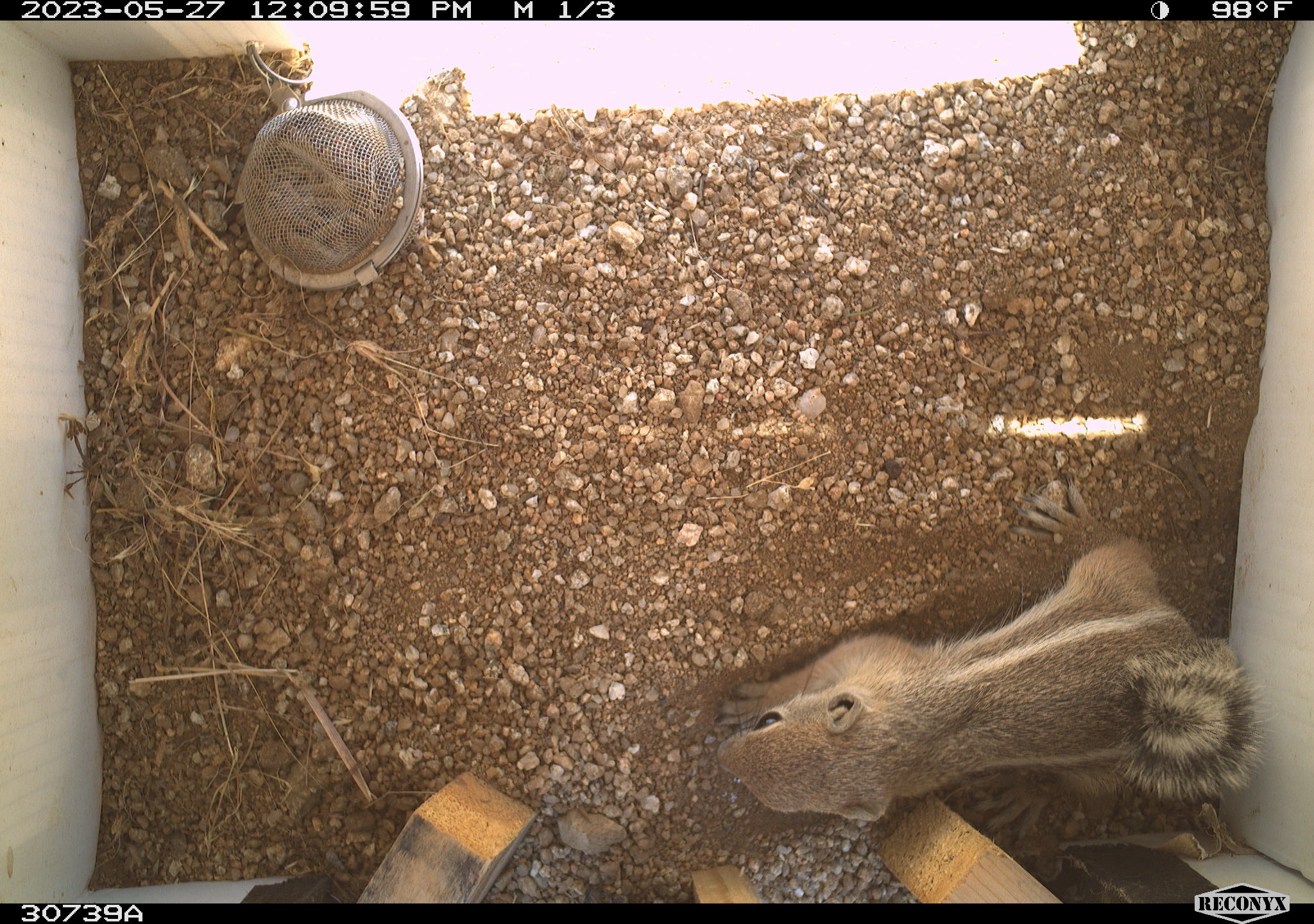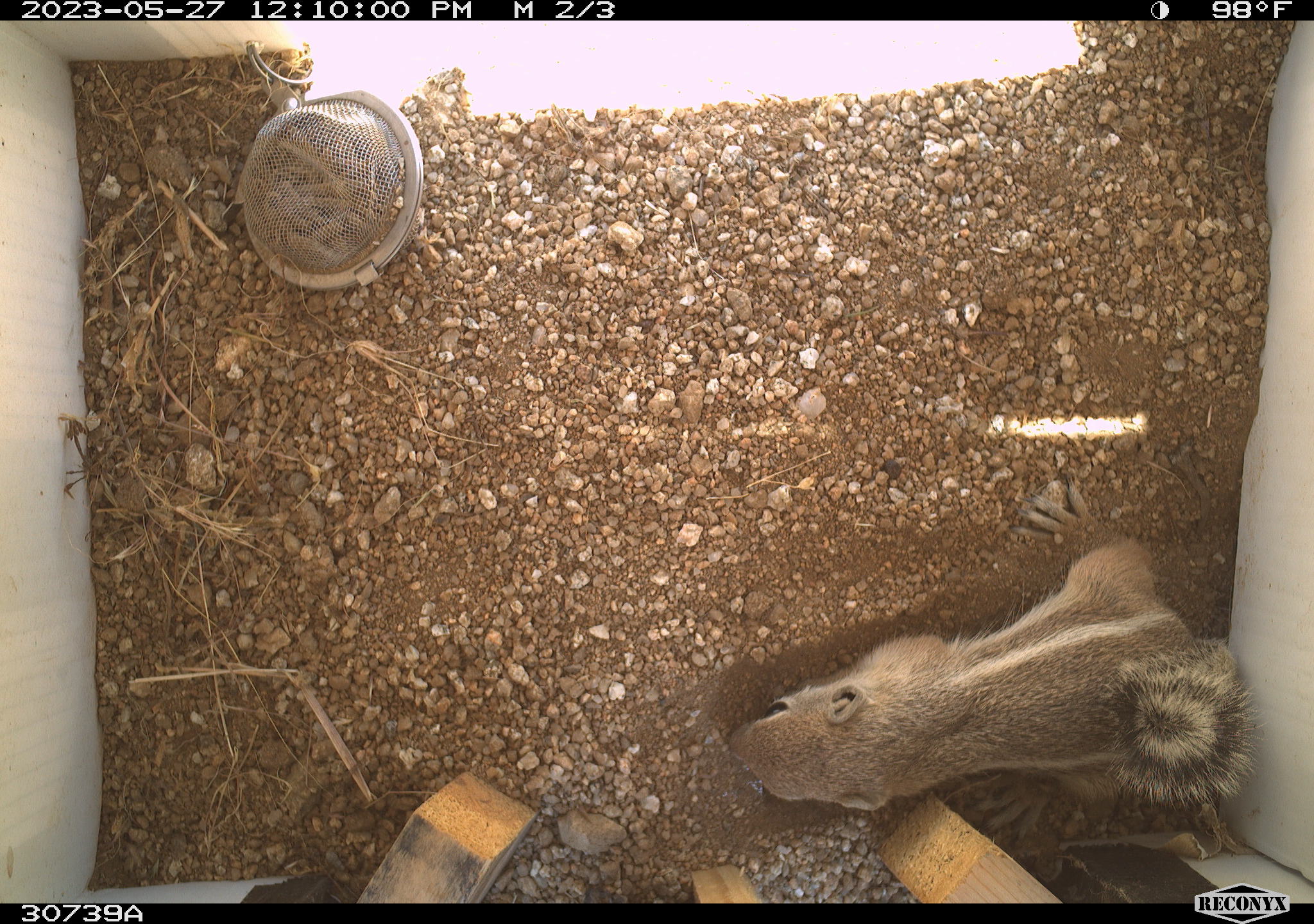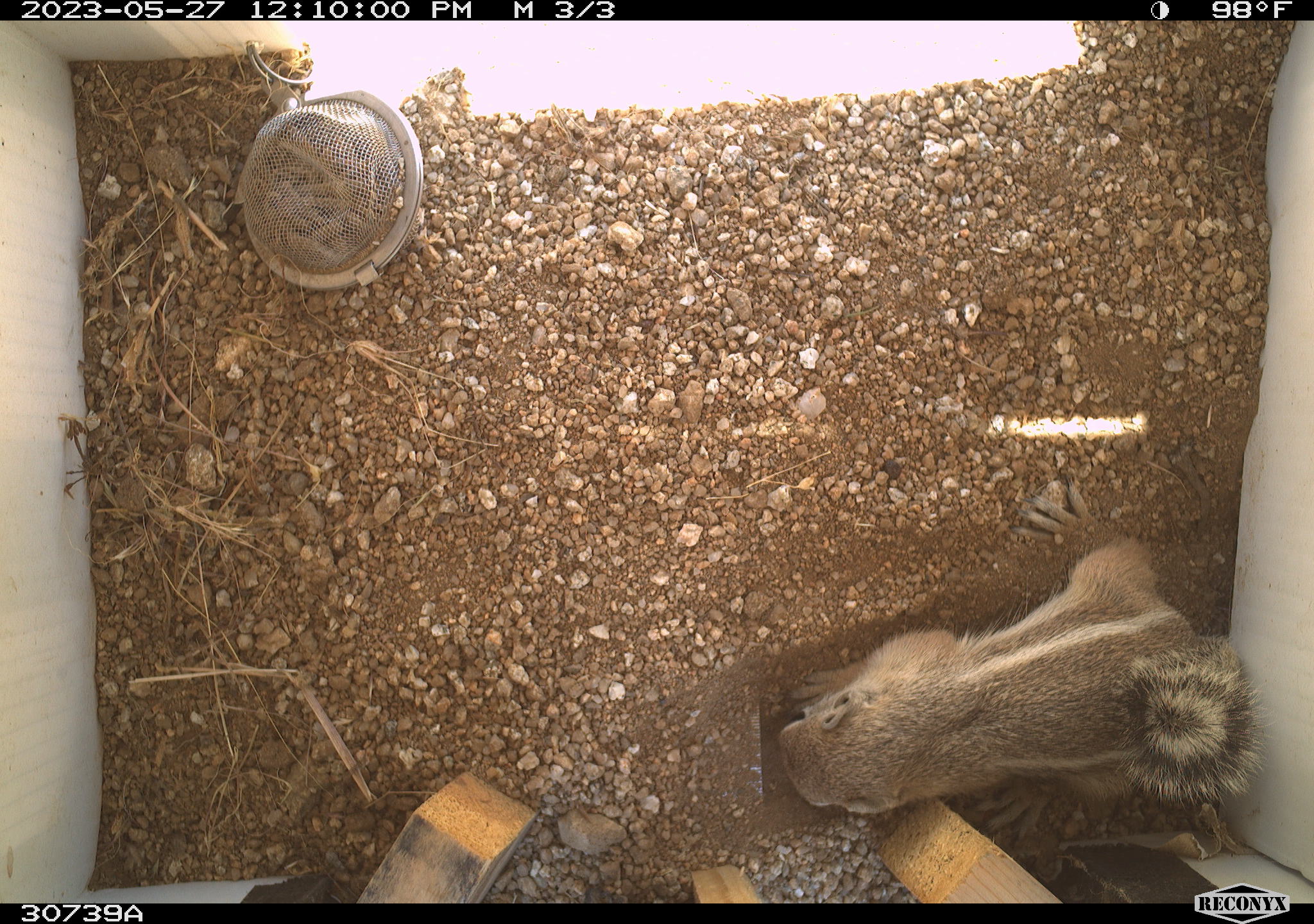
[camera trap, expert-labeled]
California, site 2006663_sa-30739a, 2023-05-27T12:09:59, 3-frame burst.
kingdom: Animalia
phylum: Chordata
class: Mammalia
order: Rodentia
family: Sciuridae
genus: Ammospermophilus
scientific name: Ammospermophilus leucurus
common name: white-tailed antelope squirrel